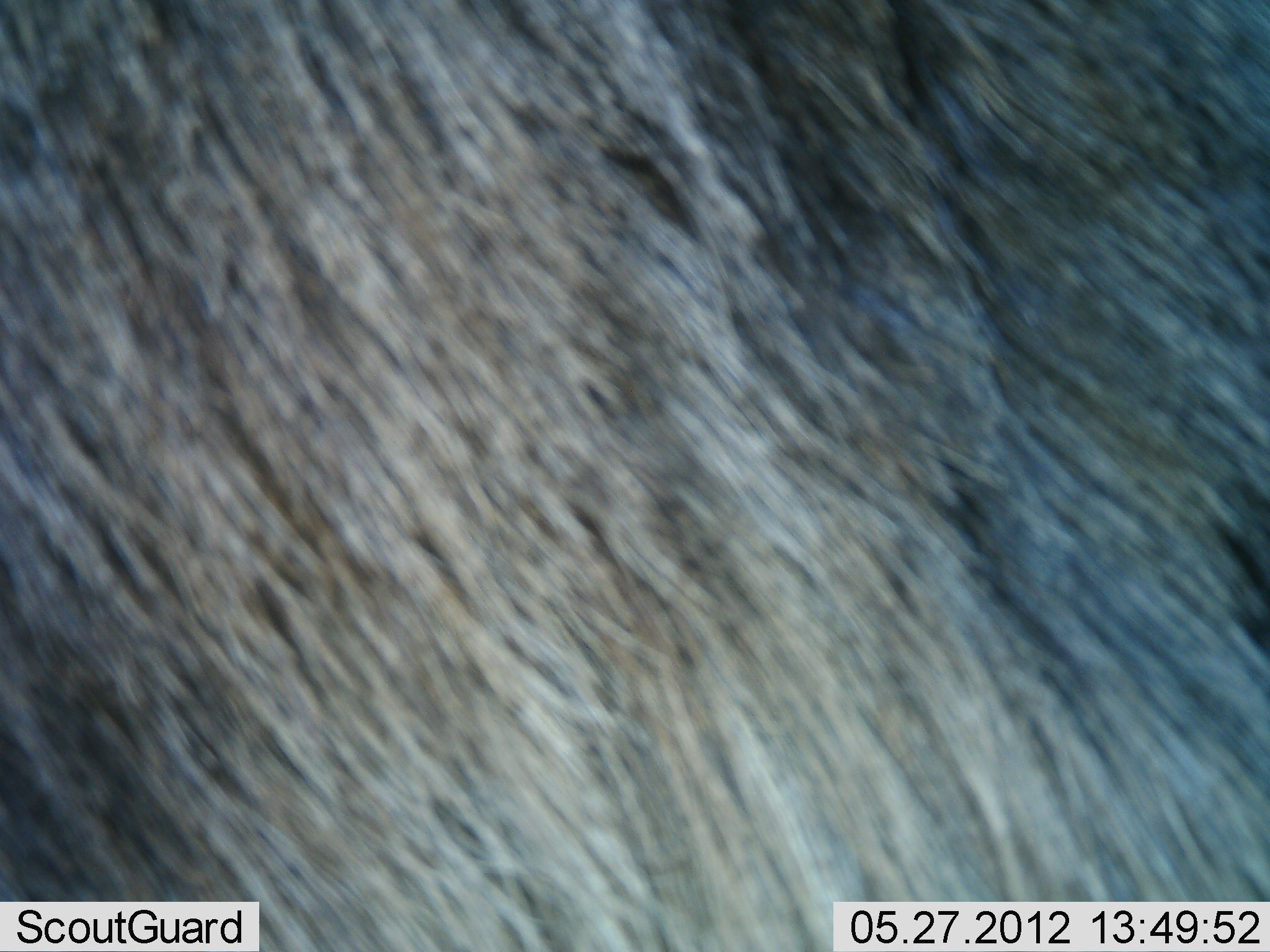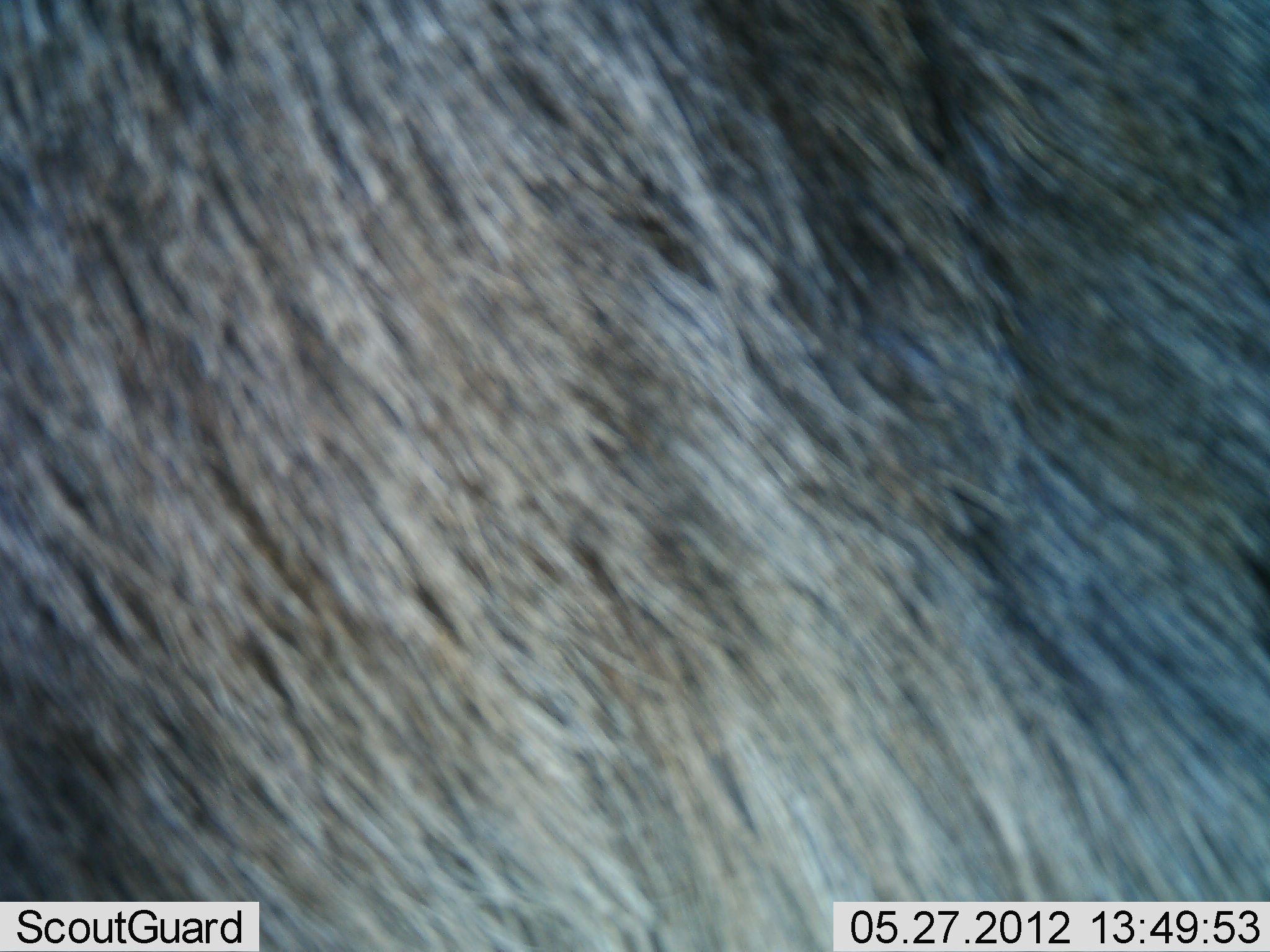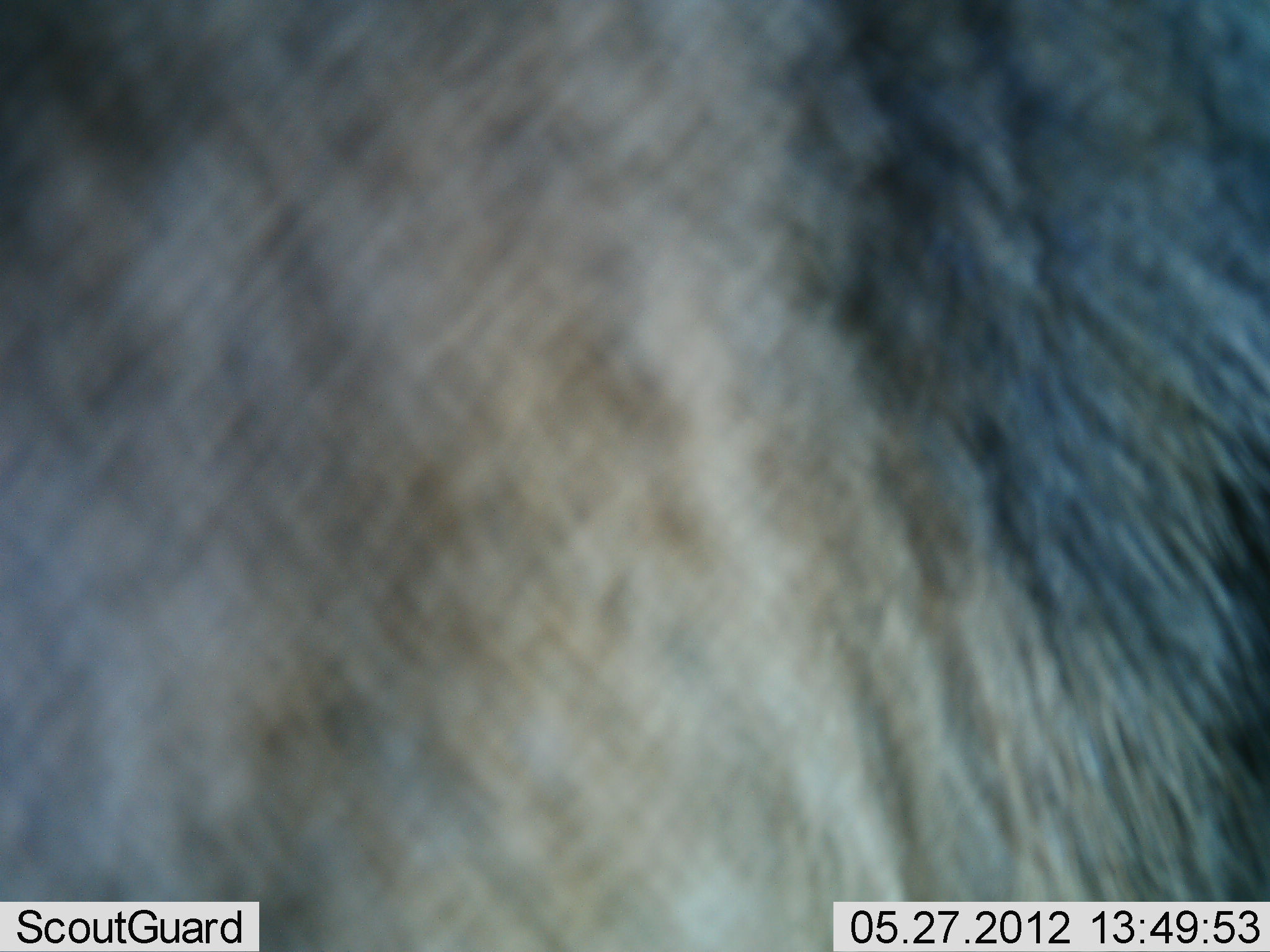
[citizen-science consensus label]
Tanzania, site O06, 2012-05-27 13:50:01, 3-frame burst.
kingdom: Animalia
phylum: Chordata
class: Mammalia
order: Artiodactyla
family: Bovidae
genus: Connochaetes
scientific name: Connochaetes taurinus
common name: blue wildebeest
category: wildebeest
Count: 1.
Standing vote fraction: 100%.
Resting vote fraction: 0%.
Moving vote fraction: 0%.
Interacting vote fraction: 0%.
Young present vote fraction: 0%.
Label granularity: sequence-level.